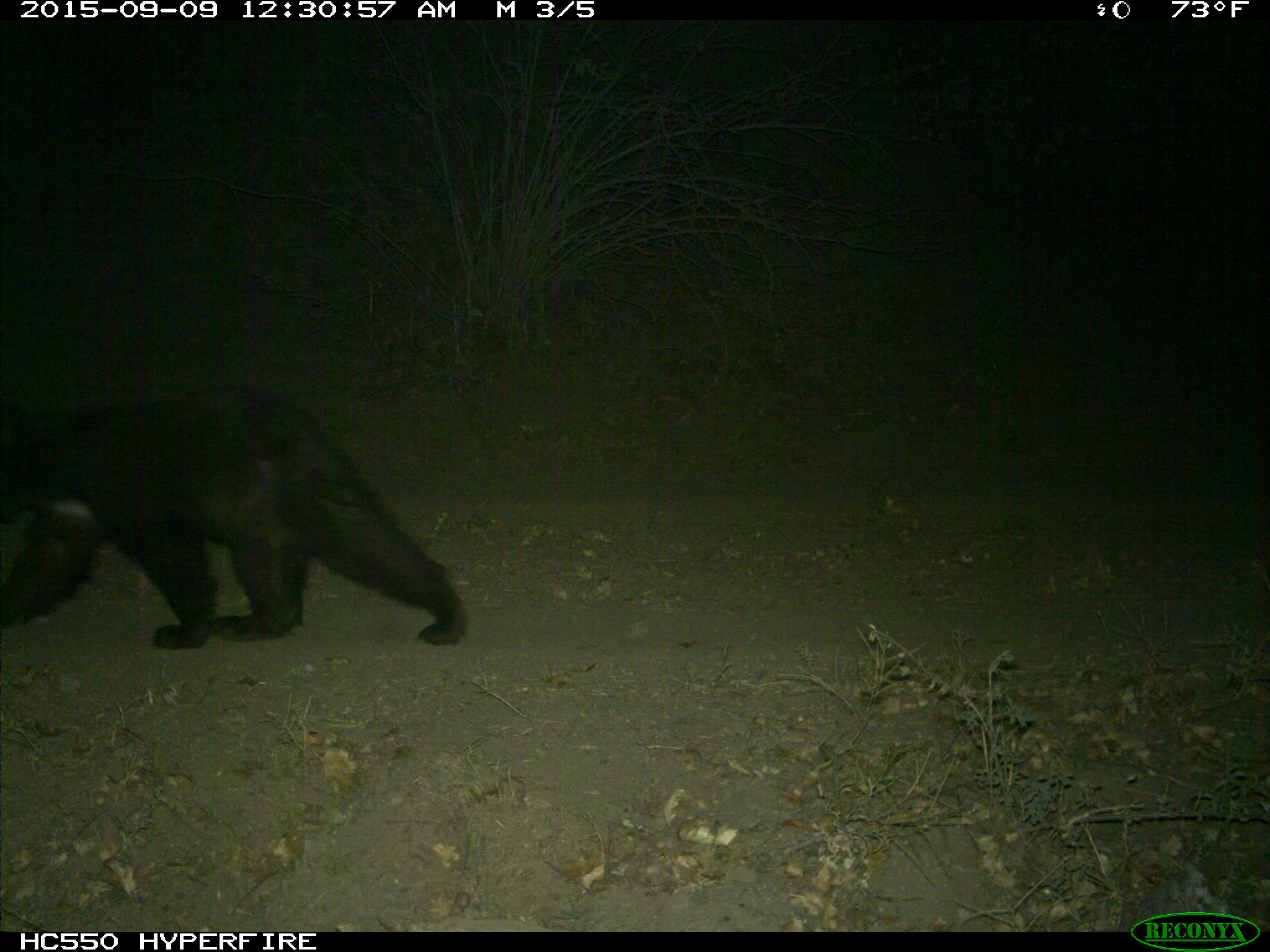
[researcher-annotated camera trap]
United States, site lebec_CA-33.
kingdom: Animalia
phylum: Chordata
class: Mammalia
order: Carnivora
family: Ursidae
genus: Ursus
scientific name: Ursus americanus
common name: american black bear